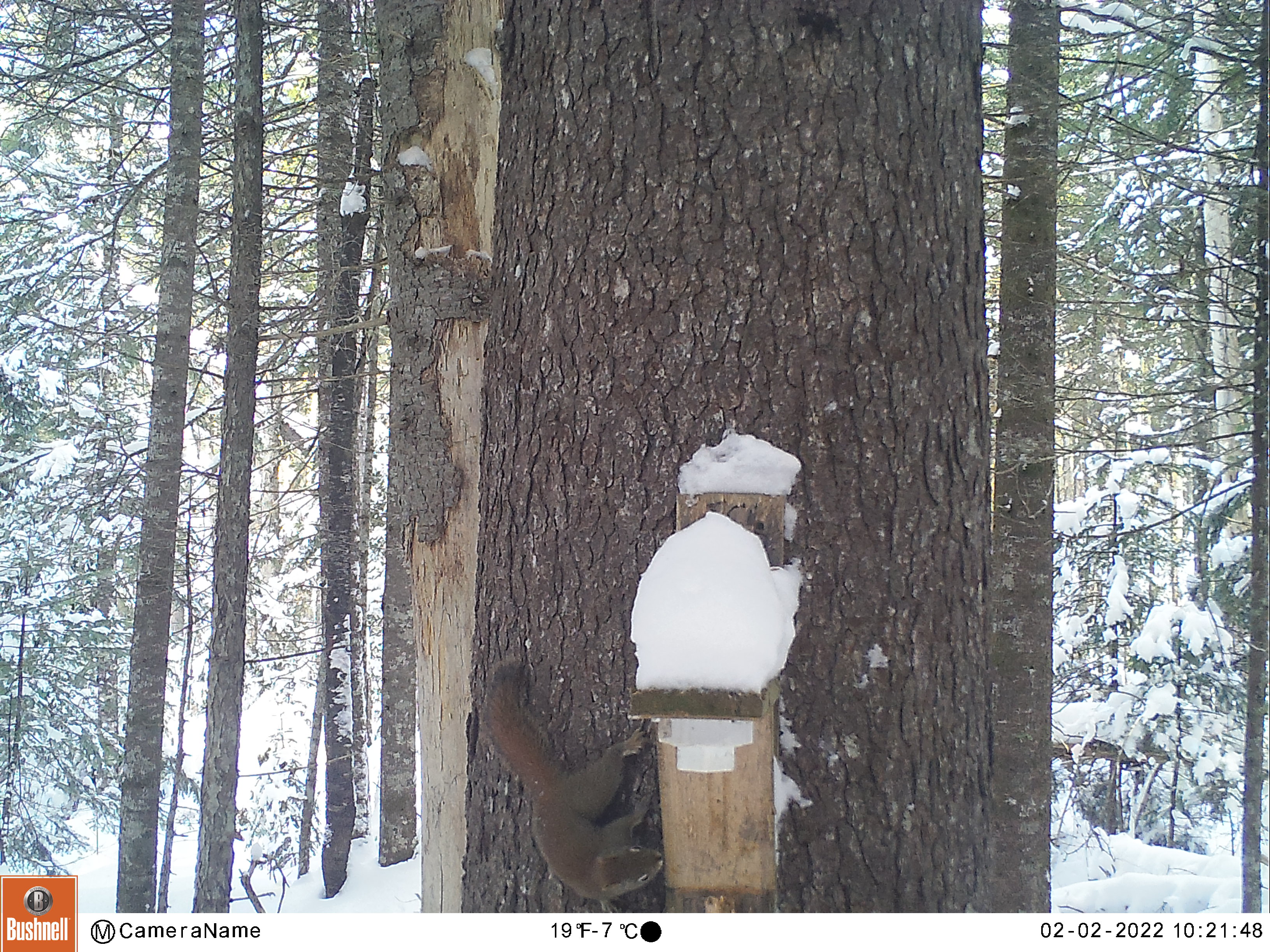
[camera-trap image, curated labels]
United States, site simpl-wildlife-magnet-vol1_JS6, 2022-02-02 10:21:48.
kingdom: Animalia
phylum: Chordata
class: Mammalia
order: Rodentia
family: Sciuridae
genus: Tamiasciurus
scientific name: Tamiasciurus hudsonicus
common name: red squirrel